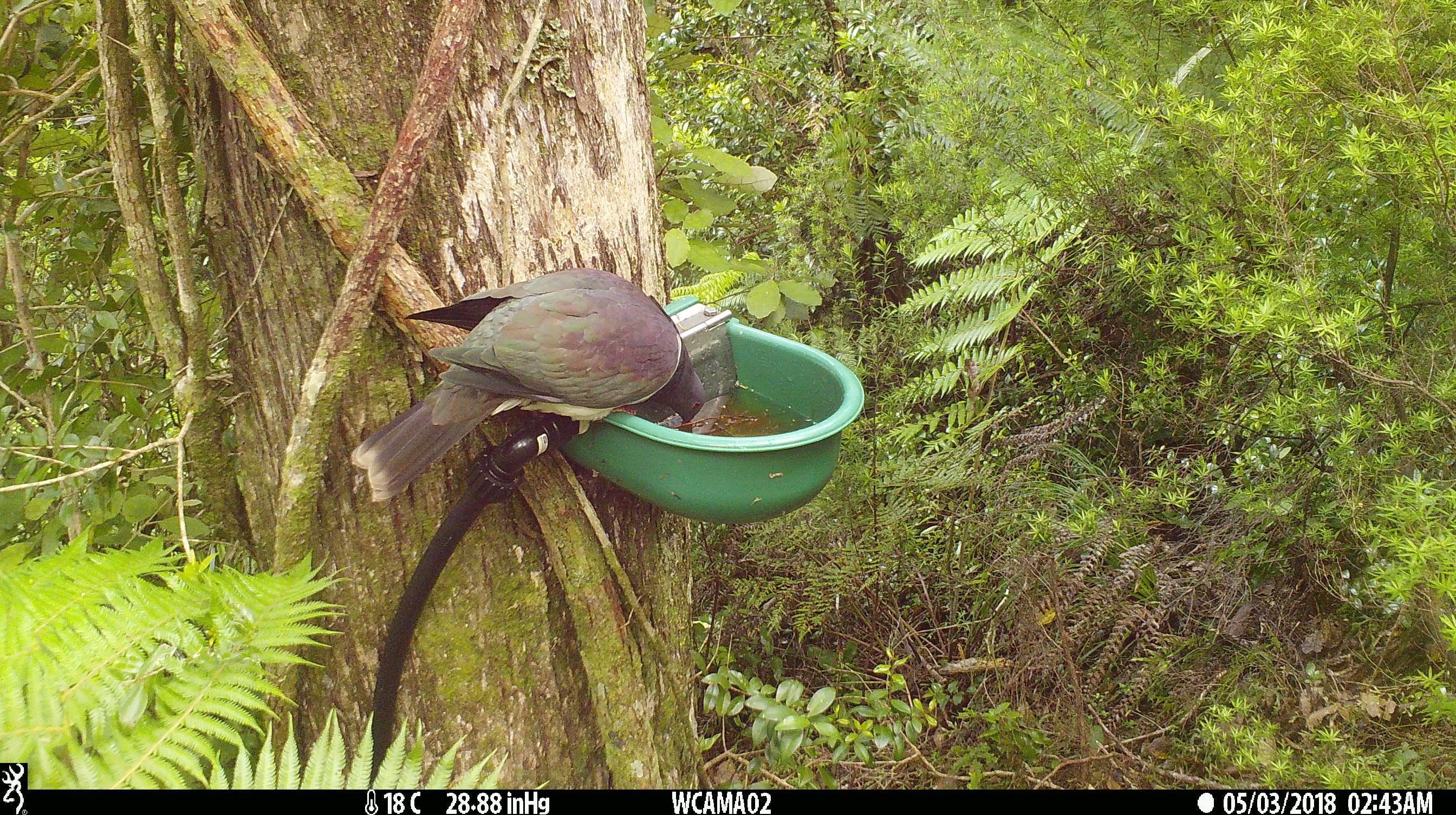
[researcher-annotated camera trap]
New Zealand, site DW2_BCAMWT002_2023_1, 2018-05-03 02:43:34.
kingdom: Animalia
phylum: Chordata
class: Aves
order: Columbiformes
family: Columbidae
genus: Hemiphaga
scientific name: Hemiphaga novaeseelandiae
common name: new zealand pigeon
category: kereru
Kereru (new zealand pigeon) (Hemiphaga novaeseelandiae).